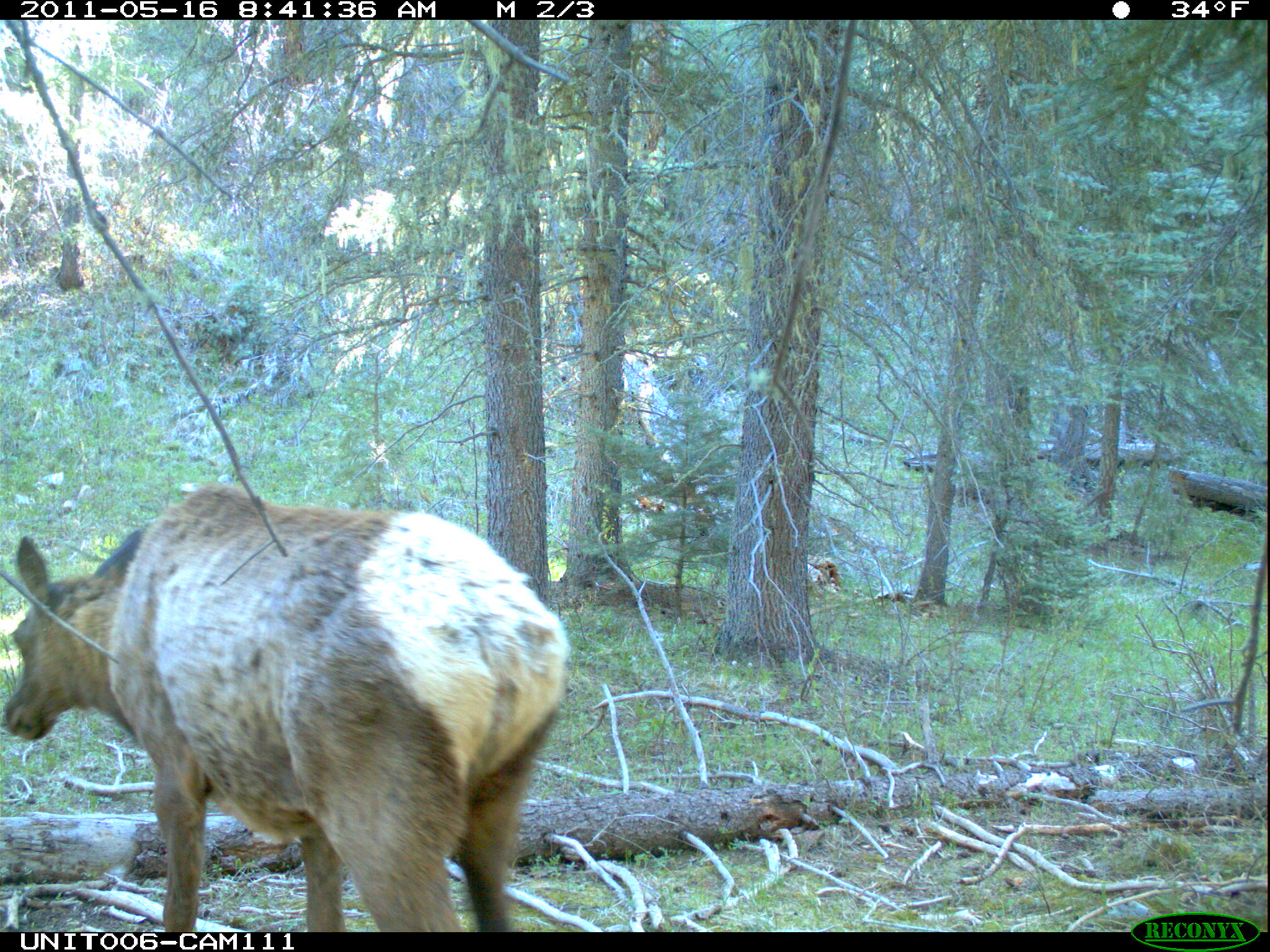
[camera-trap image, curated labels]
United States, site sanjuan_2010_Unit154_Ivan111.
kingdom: Animalia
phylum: Chordata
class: Mammalia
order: Artiodactyla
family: Cervidae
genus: Cervus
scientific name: Cervus elaphus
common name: red deer